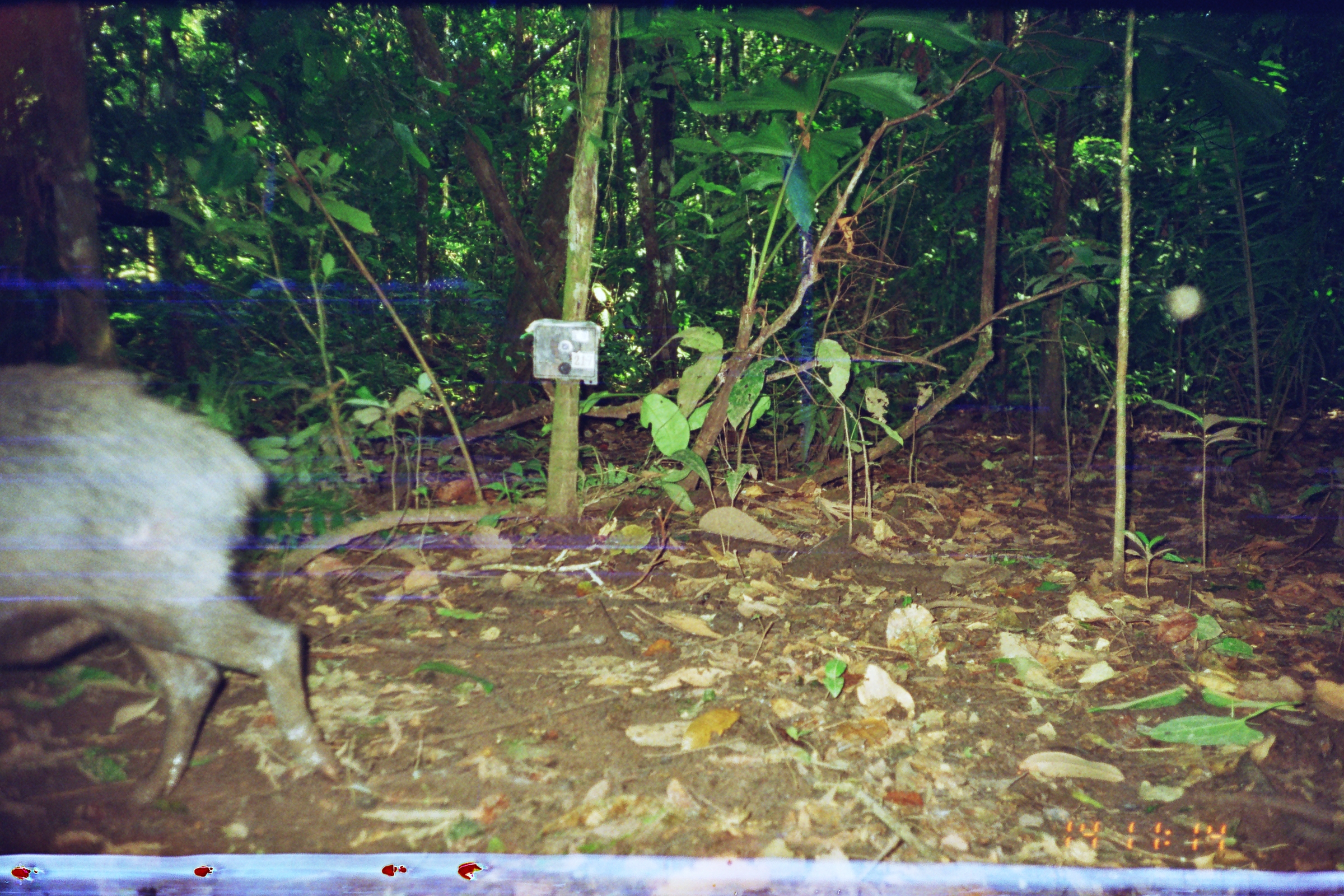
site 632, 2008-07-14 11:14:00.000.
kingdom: Animalia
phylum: Chordata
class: Mammalia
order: Artiodactyla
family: Tayassuidae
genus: Tayassu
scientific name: Tayassu pecari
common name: white-lipped peccary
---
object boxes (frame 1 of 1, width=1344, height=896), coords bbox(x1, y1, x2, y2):
tayassu pecari: bbox(3, 370, 340, 797)